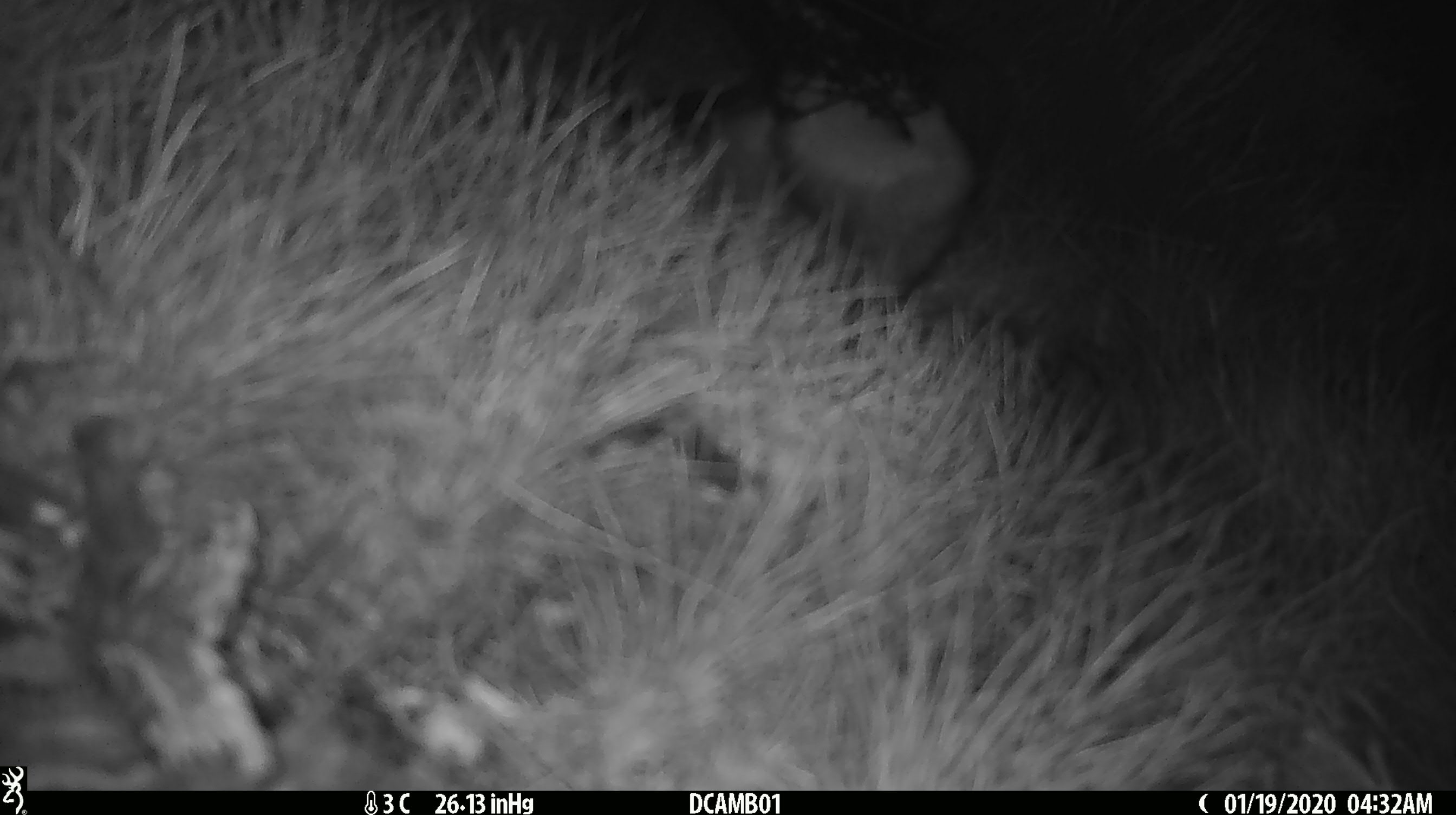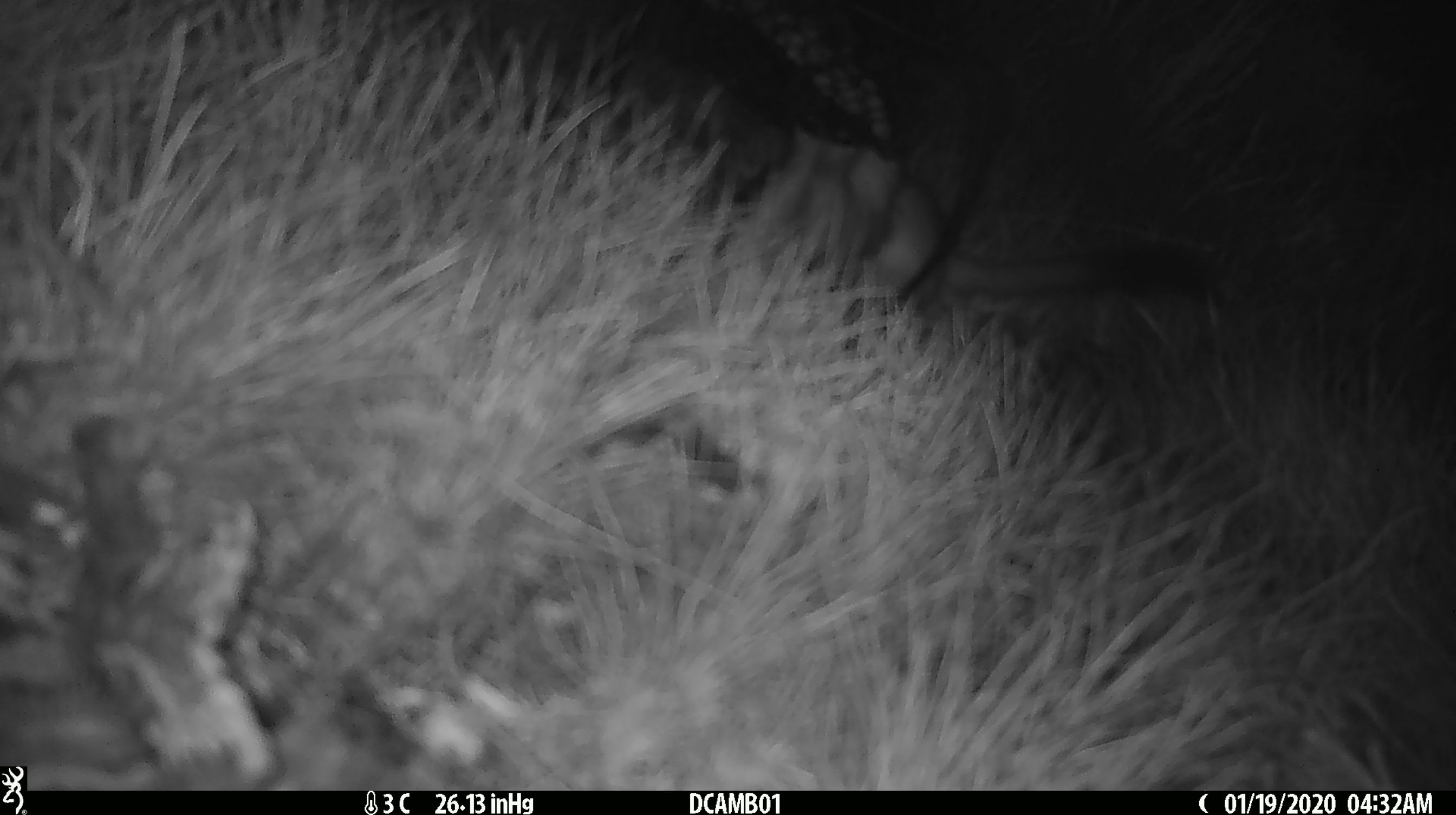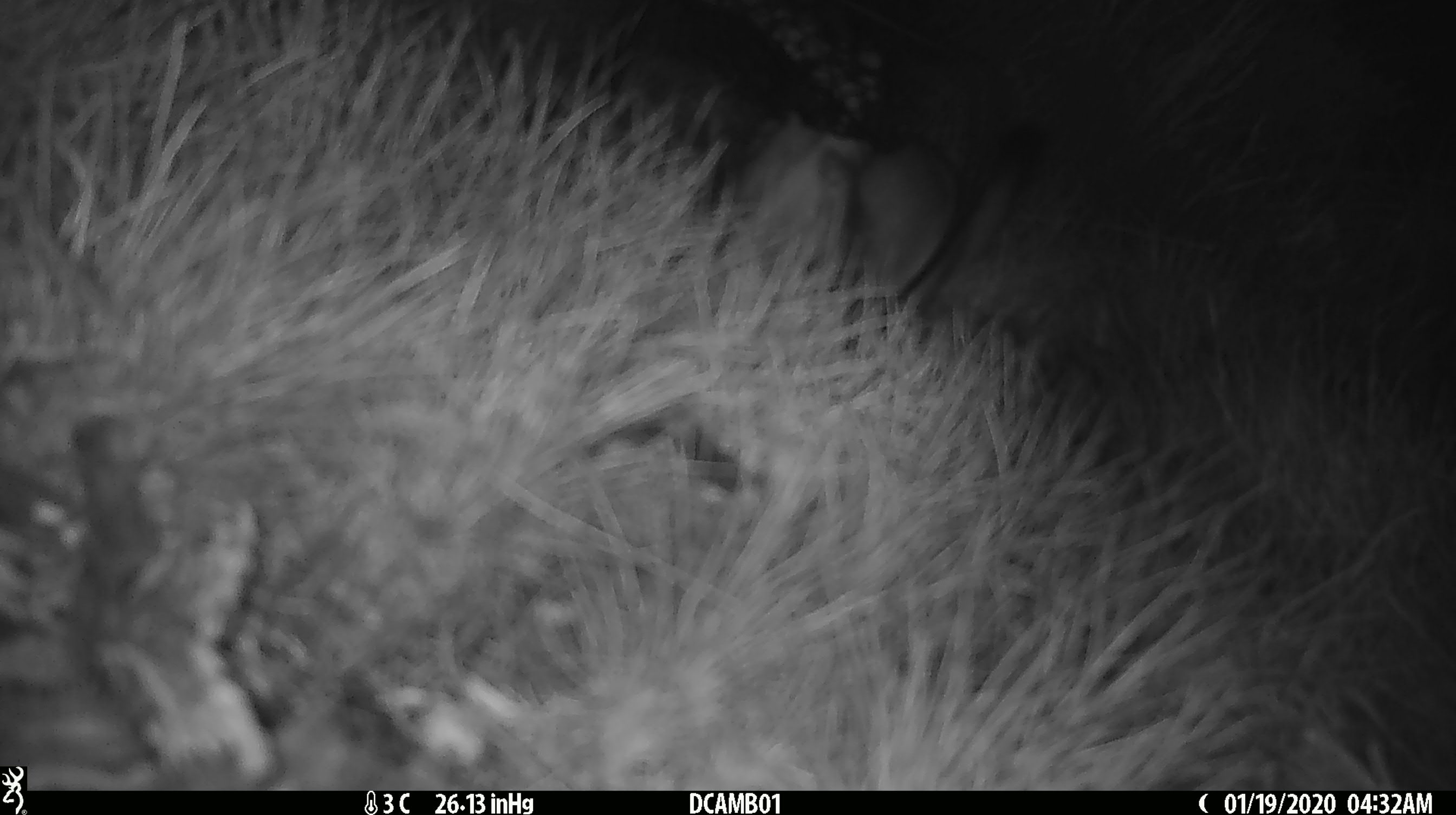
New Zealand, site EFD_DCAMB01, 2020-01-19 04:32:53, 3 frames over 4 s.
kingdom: Animalia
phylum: Chordata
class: Mammalia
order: Carnivora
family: Mustelidae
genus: Mustela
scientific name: Mustela erminea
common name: stoat